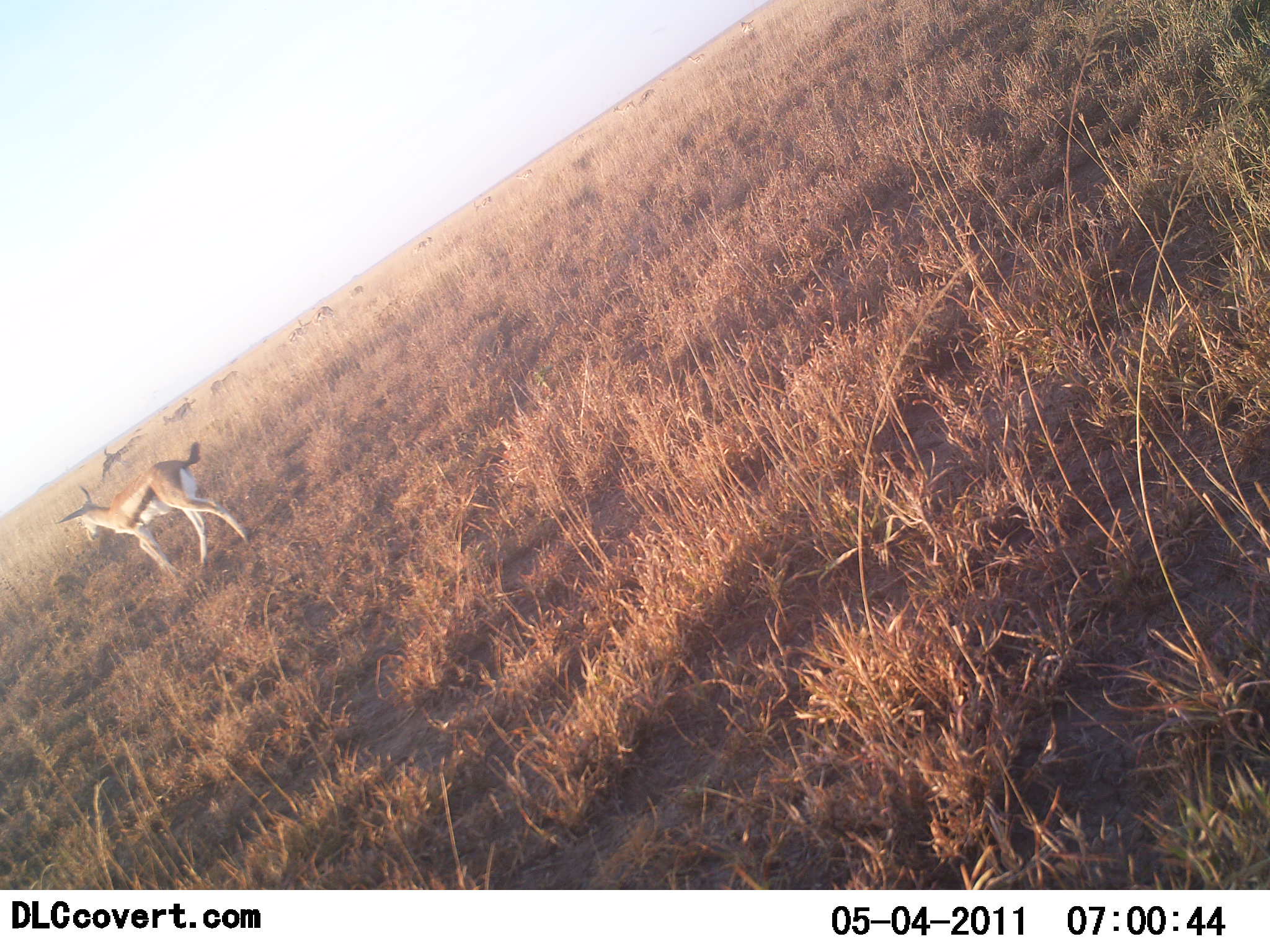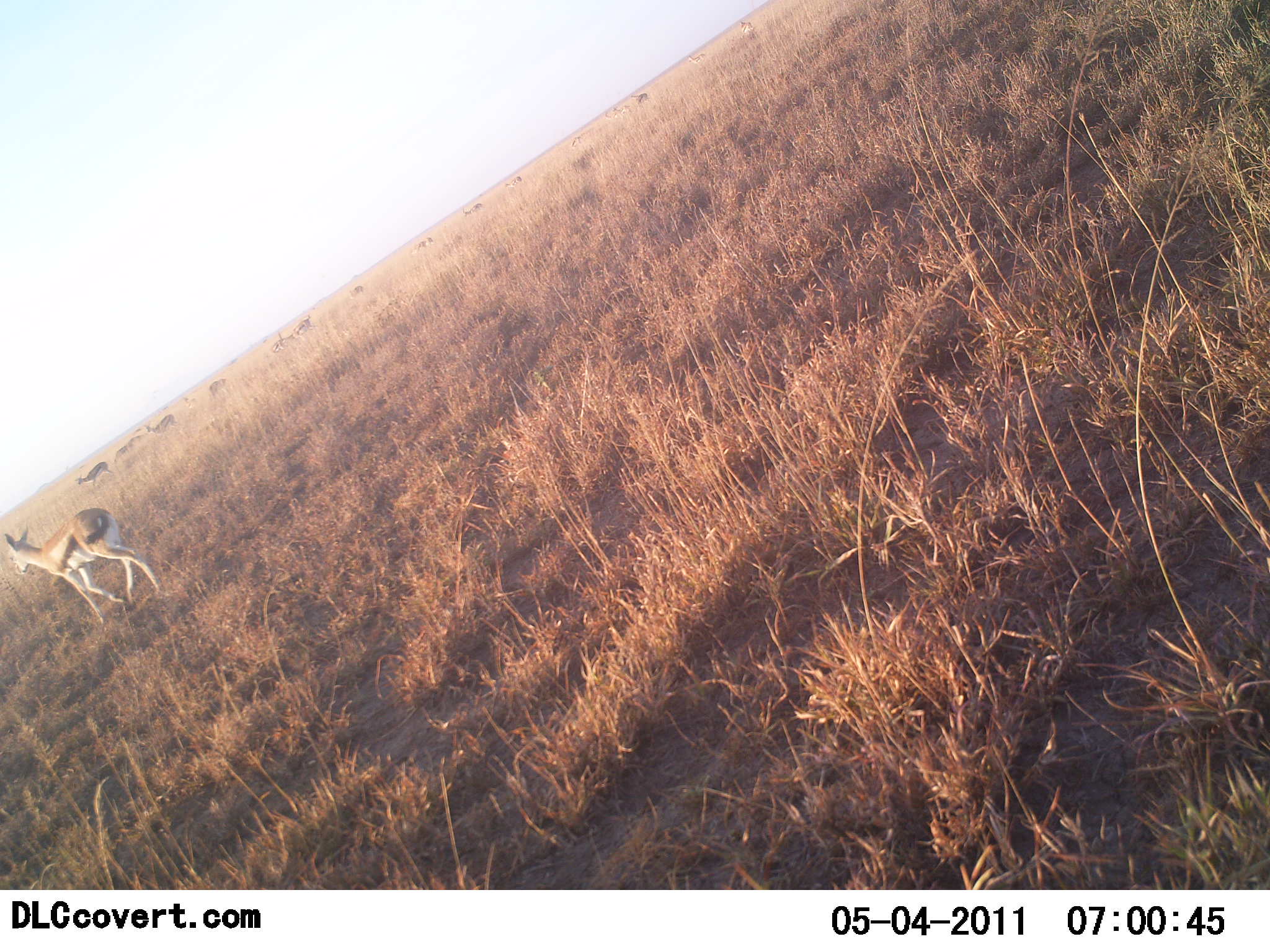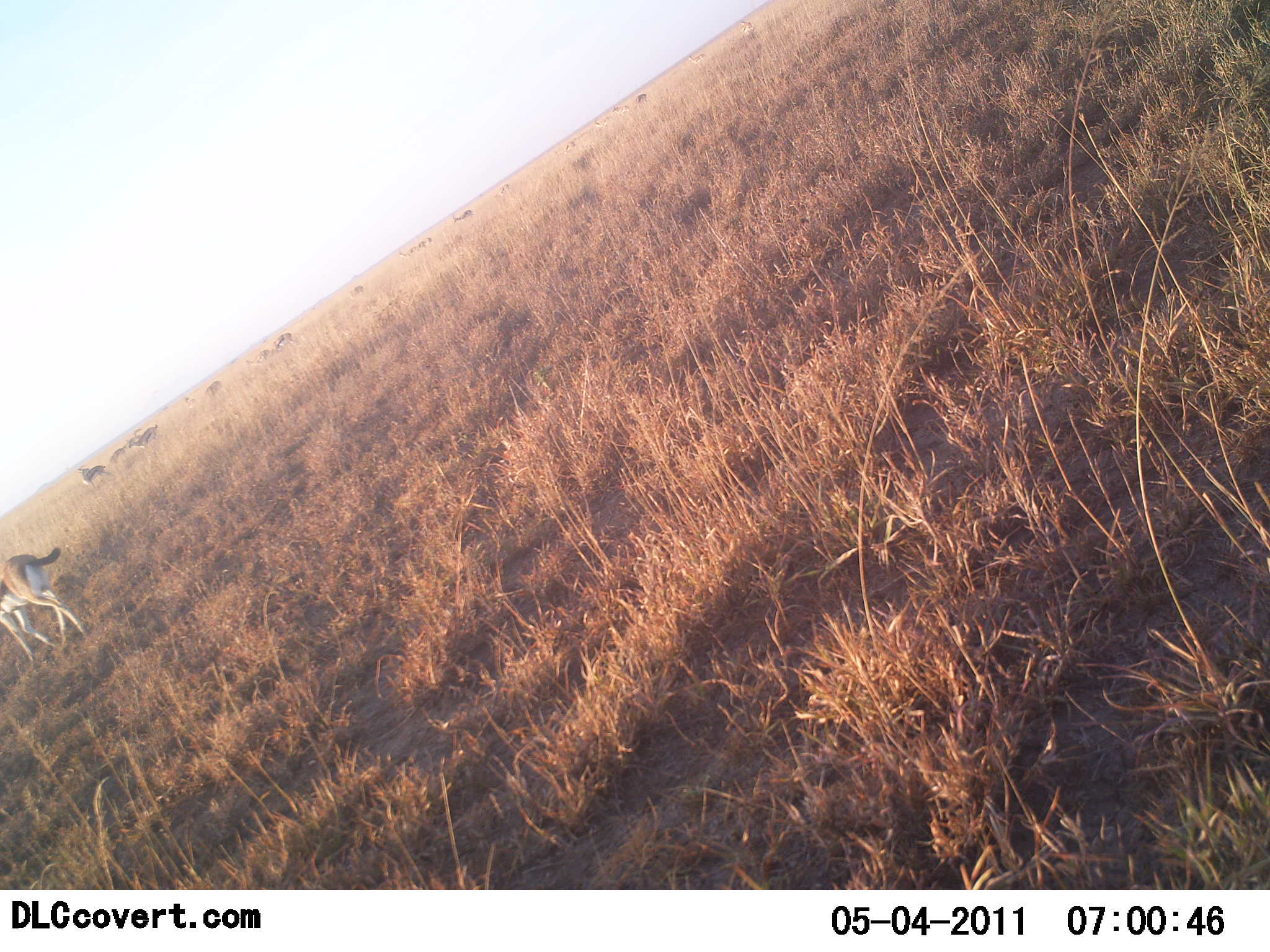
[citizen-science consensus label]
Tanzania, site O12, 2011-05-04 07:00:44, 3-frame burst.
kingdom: Animalia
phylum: Chordata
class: Mammalia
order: Artiodactyla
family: Bovidae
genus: Eudorcas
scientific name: Eudorcas thomsonii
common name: thomson's gazelle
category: gazellethomsons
Gazellethomsons (thomson's gazelle) (Eudorcas thomsonii), count 11-50. Behavior (volunteer vote fractions): standing 0%, resting 0%, moving 100%, interacting 0%. Young present (vote fraction): 0%. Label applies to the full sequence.